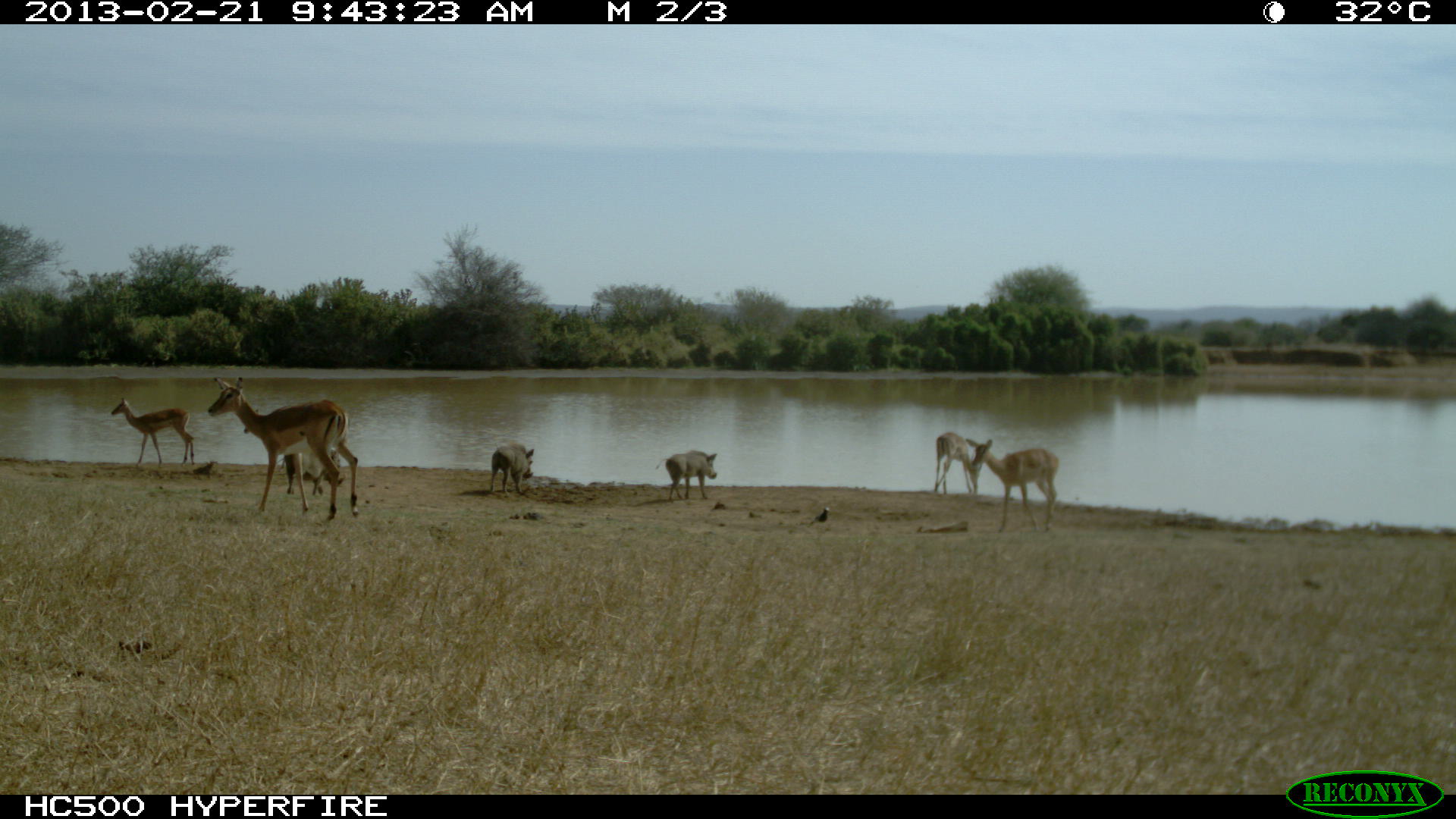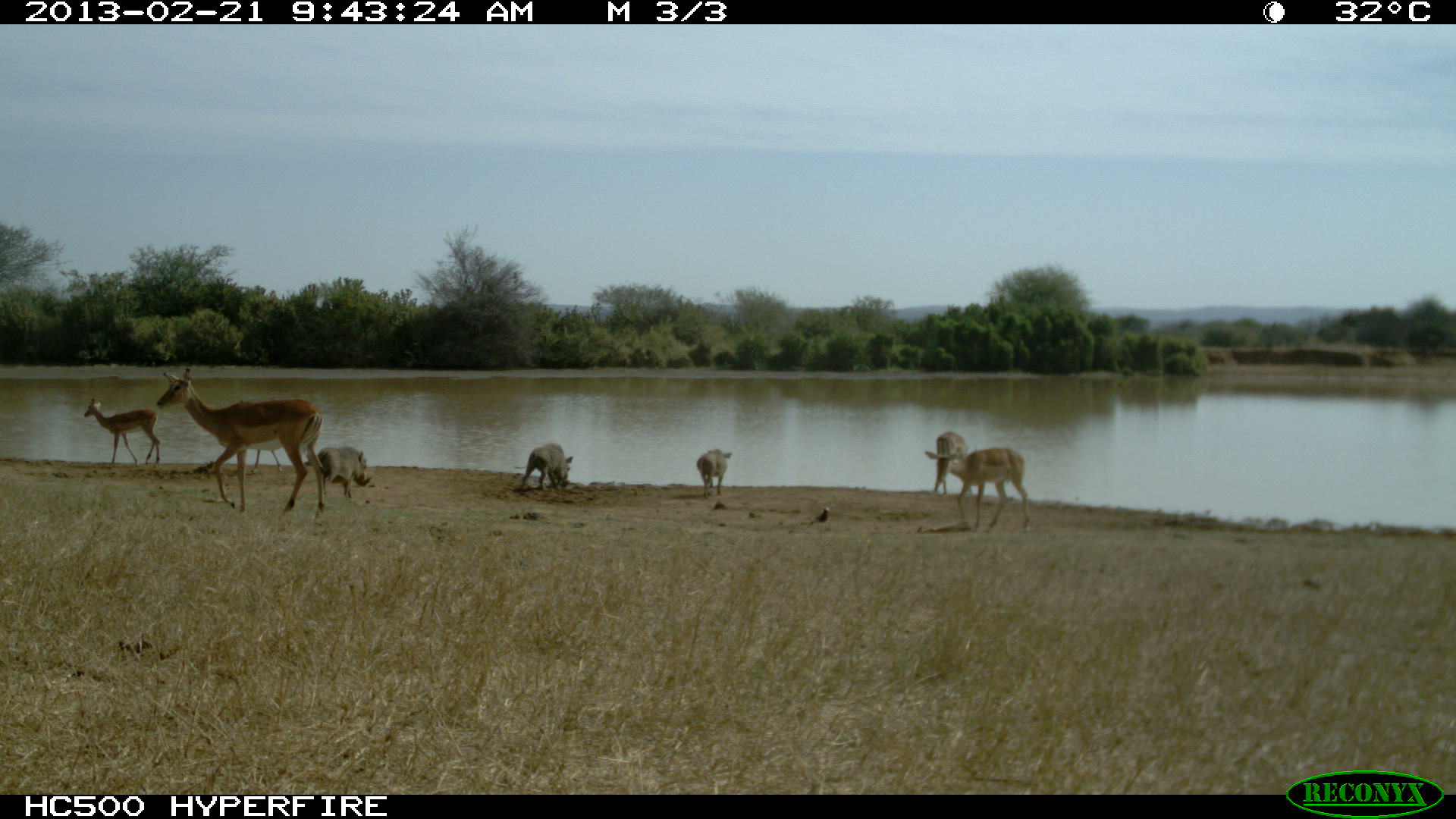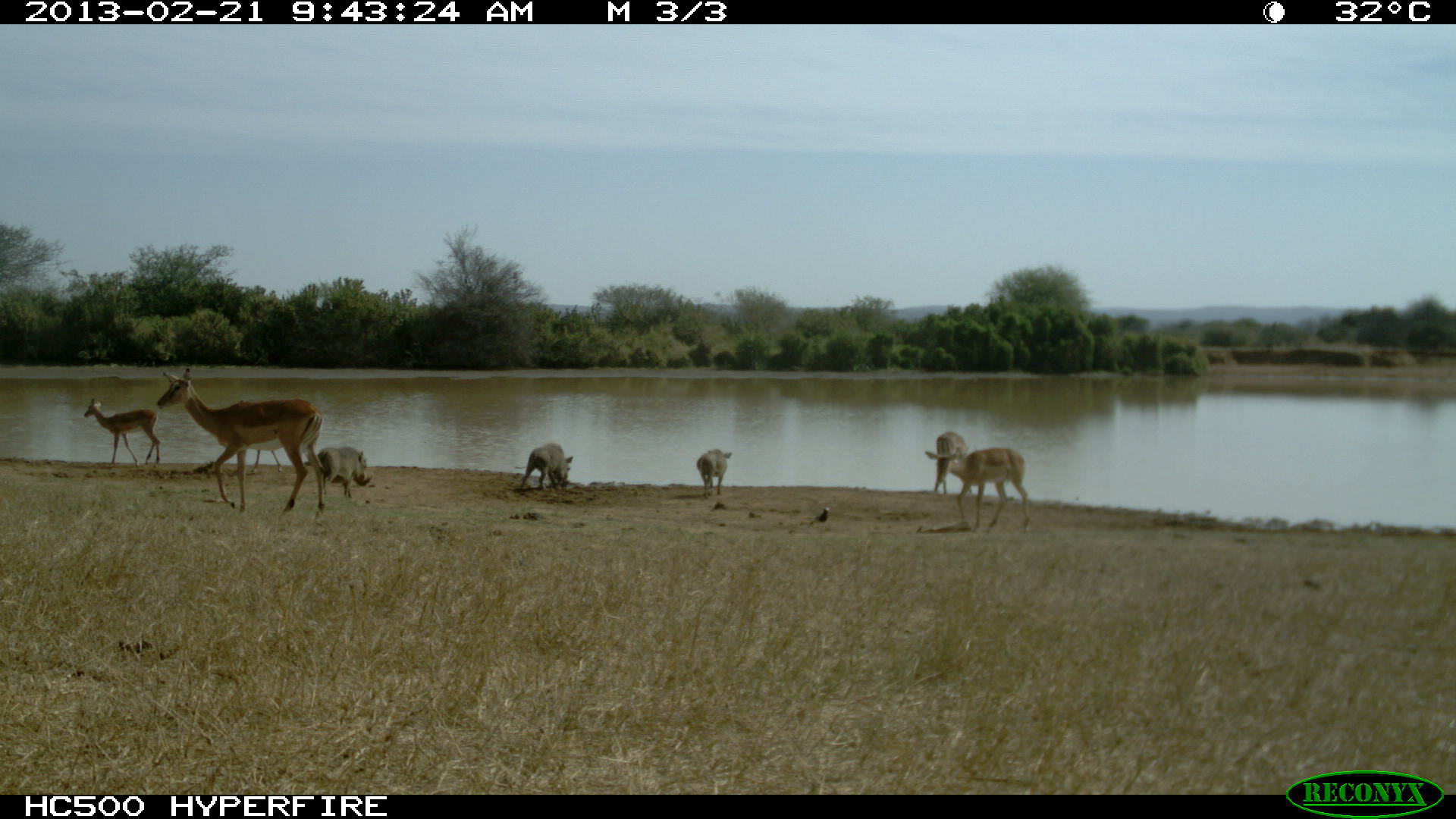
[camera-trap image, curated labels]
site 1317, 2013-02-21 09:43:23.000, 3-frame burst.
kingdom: Animalia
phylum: Chordata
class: Mammalia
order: Artiodactyla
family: Bovidae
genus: Aepyceros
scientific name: Aepyceros melampus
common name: impala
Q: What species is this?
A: Aepyceros melampus (impala).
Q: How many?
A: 5.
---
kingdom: Animalia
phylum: Chordata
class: Mammalia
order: Artiodactyla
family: Suidae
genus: Phacochoerus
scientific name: Phacochoerus africanus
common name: common warthog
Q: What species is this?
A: Phacochoerus africanus (common warthog).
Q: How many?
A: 3.